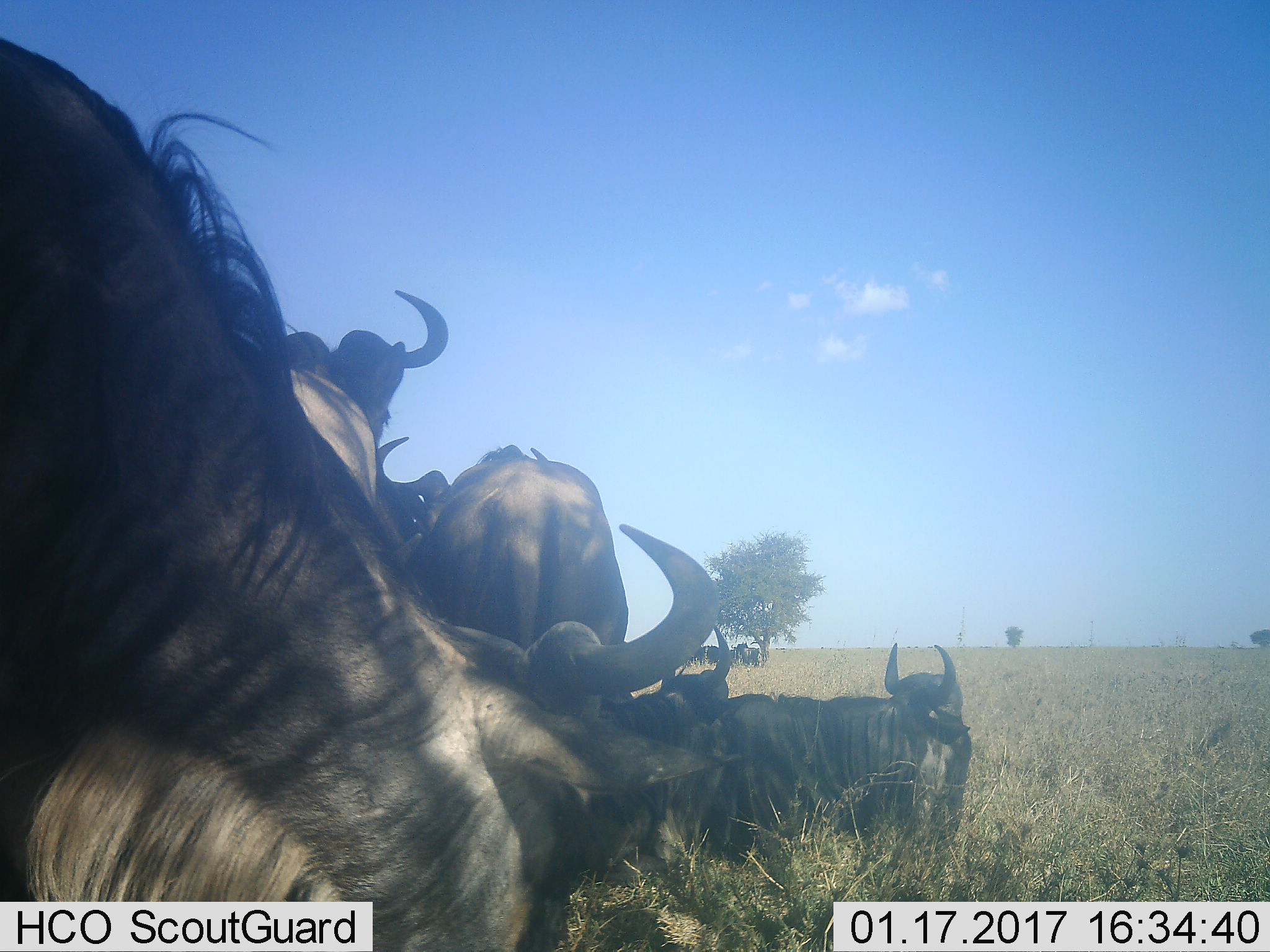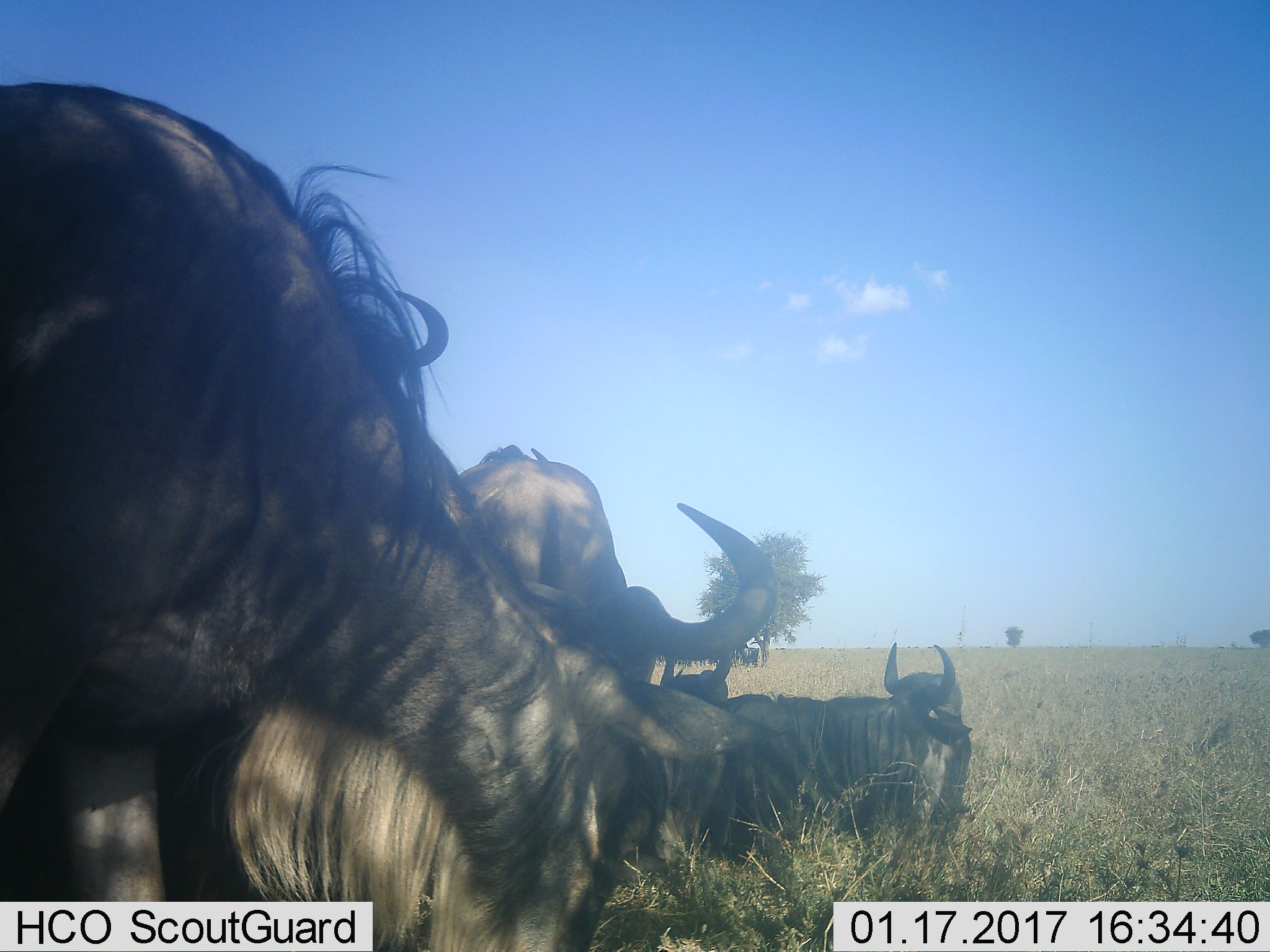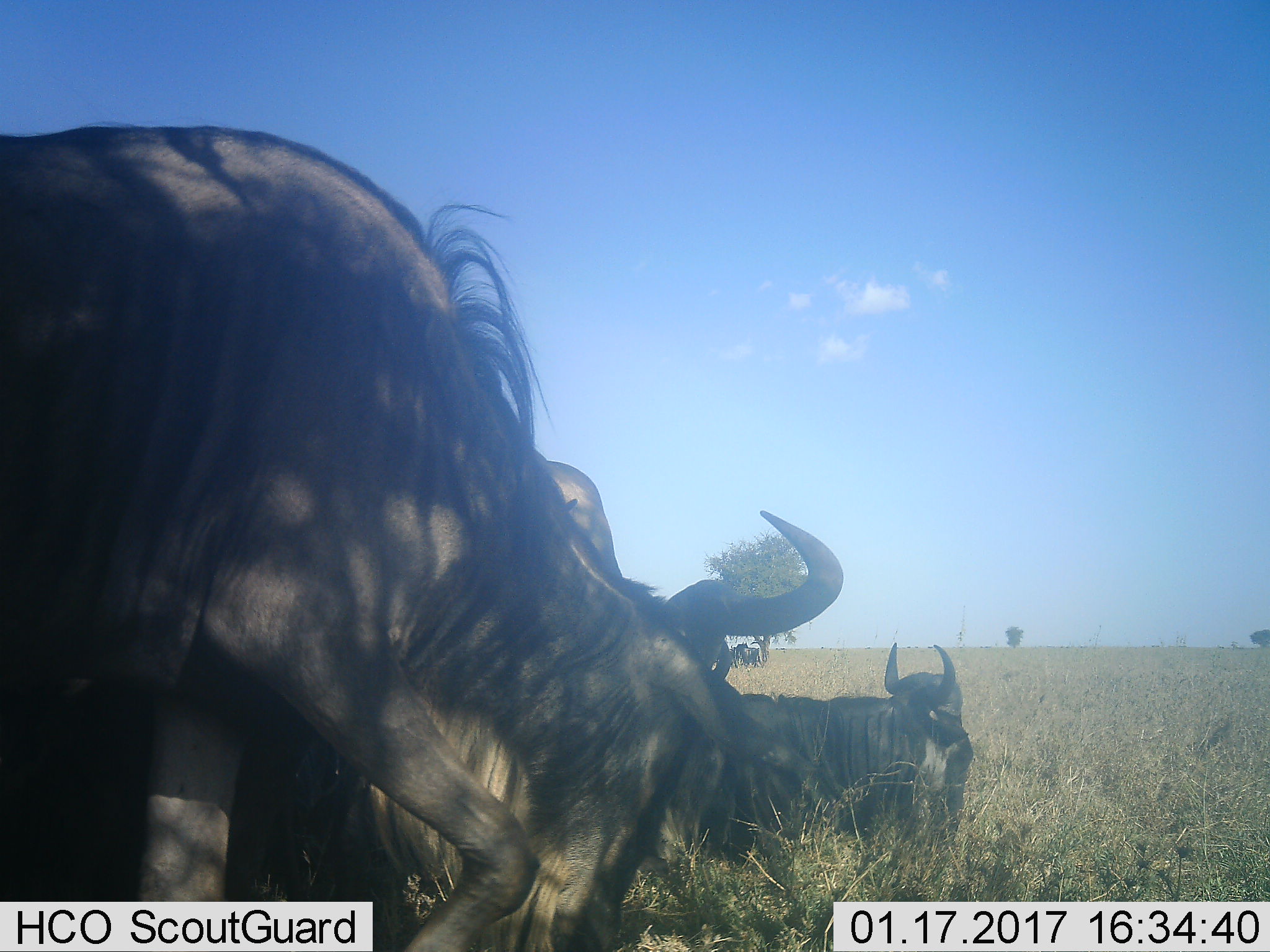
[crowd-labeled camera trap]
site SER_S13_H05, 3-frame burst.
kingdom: Animalia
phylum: Chordata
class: Mammalia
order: Artiodactyla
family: Bovidae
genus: Connochaetes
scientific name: Connochaetes taurinus taurinus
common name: blue wildebeest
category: wildebeestblue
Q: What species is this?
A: Wildebeestblue (blue wildebeest) (Connochaetes taurinus taurinus).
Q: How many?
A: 5.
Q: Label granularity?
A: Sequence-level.